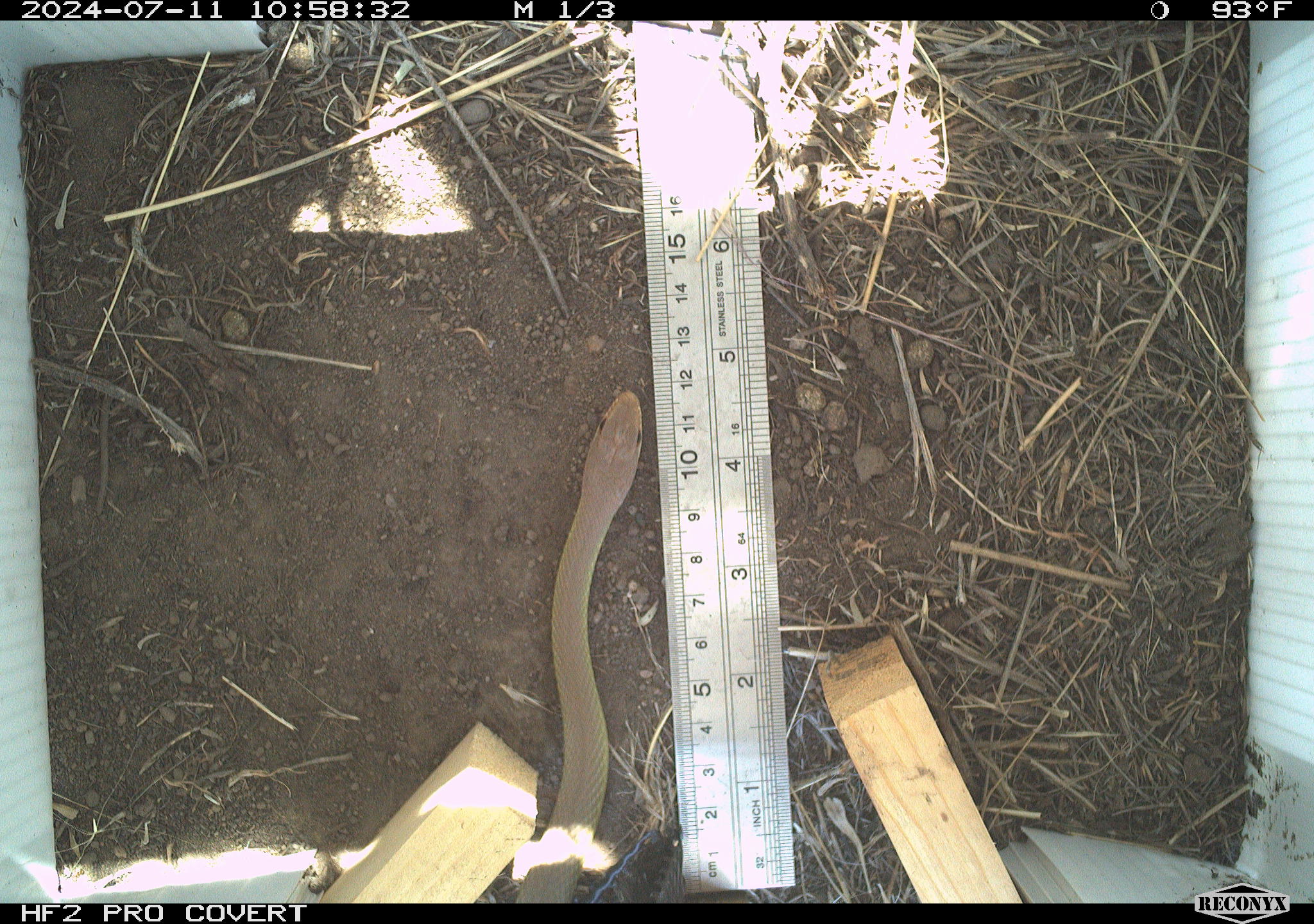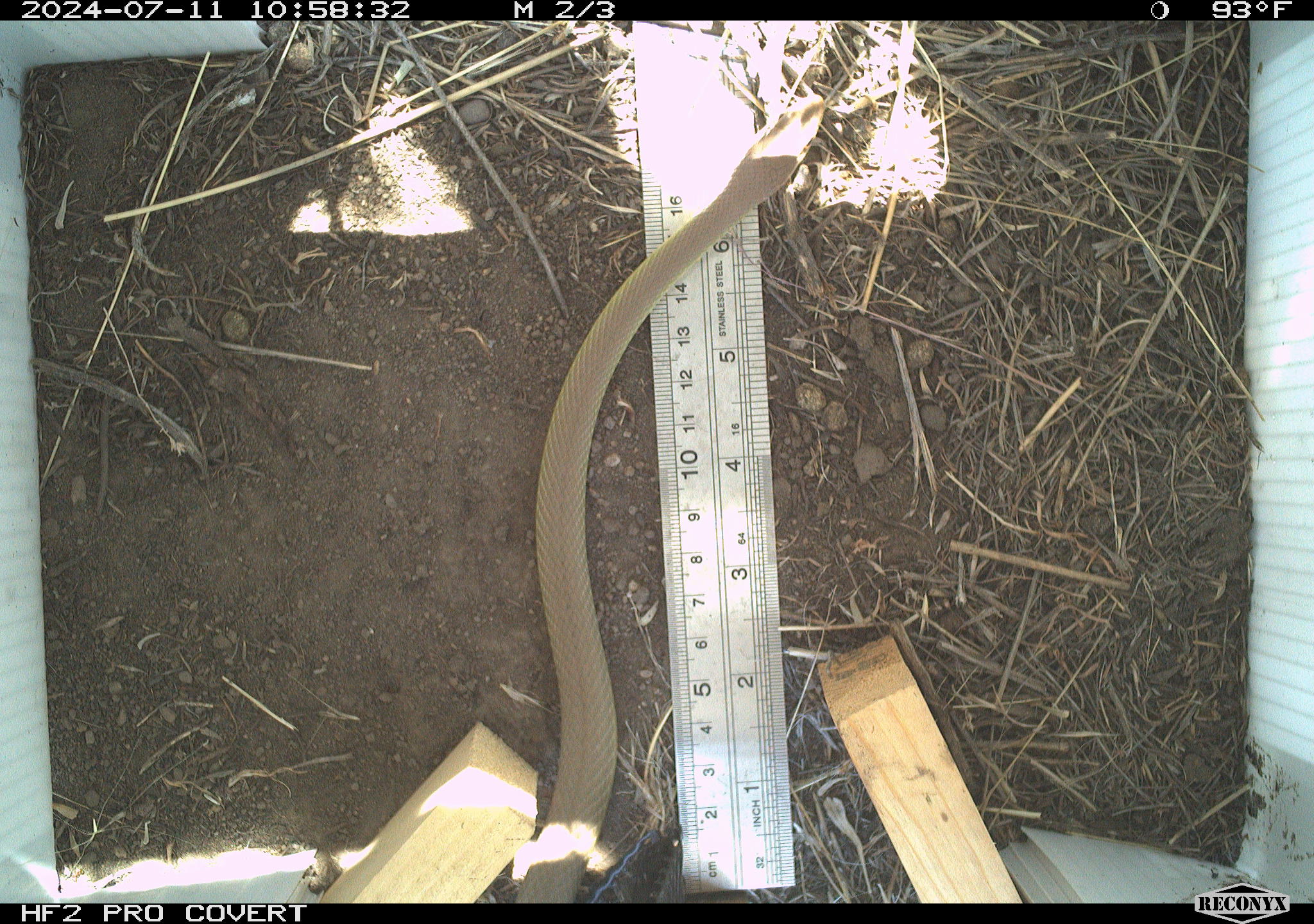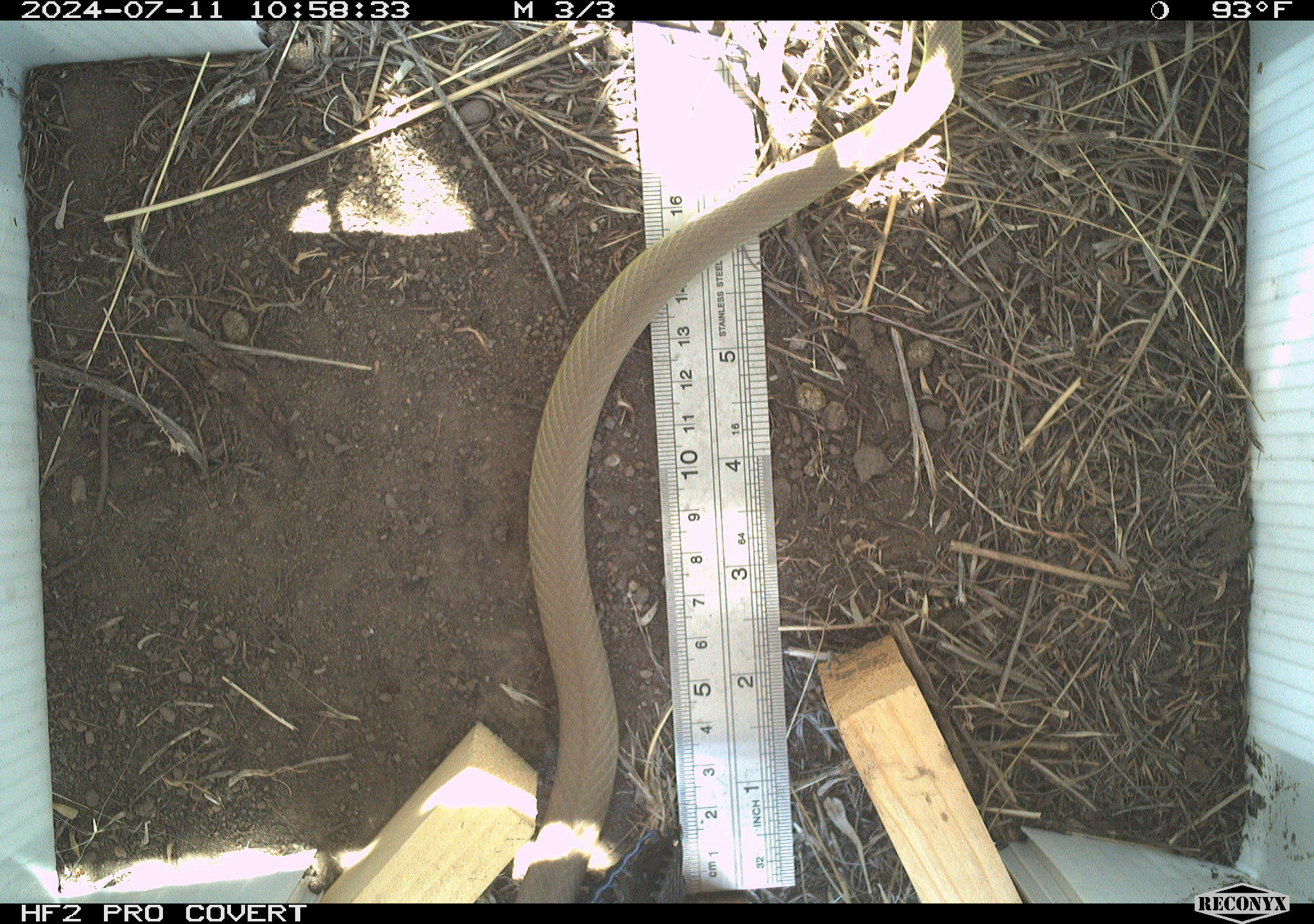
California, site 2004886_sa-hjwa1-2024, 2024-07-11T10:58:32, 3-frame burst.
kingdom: Animalia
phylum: Chordata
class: Reptilia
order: Squamata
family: Colubridae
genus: Coluber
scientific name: Coluber constrictor mormon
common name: western yellow-bellied racer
Western yellow-bellied racer (Coluber constrictor mormon).